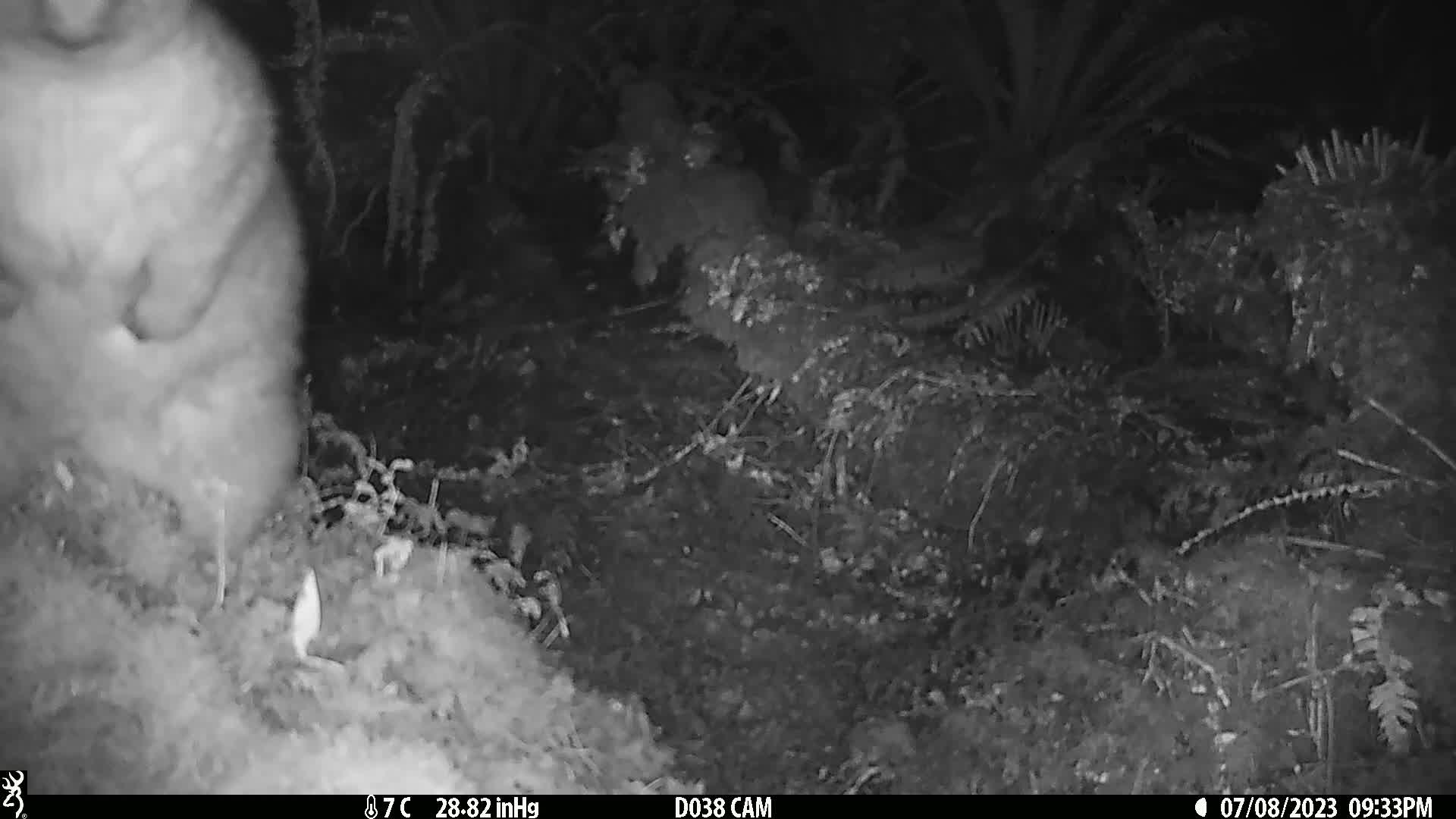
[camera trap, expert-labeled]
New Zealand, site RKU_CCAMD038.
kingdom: Animalia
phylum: Chordata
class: Mammalia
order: Diprotodontia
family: Phalangeridae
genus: Trichosurus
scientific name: Trichosurus vulpecula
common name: common brushtail possum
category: possum